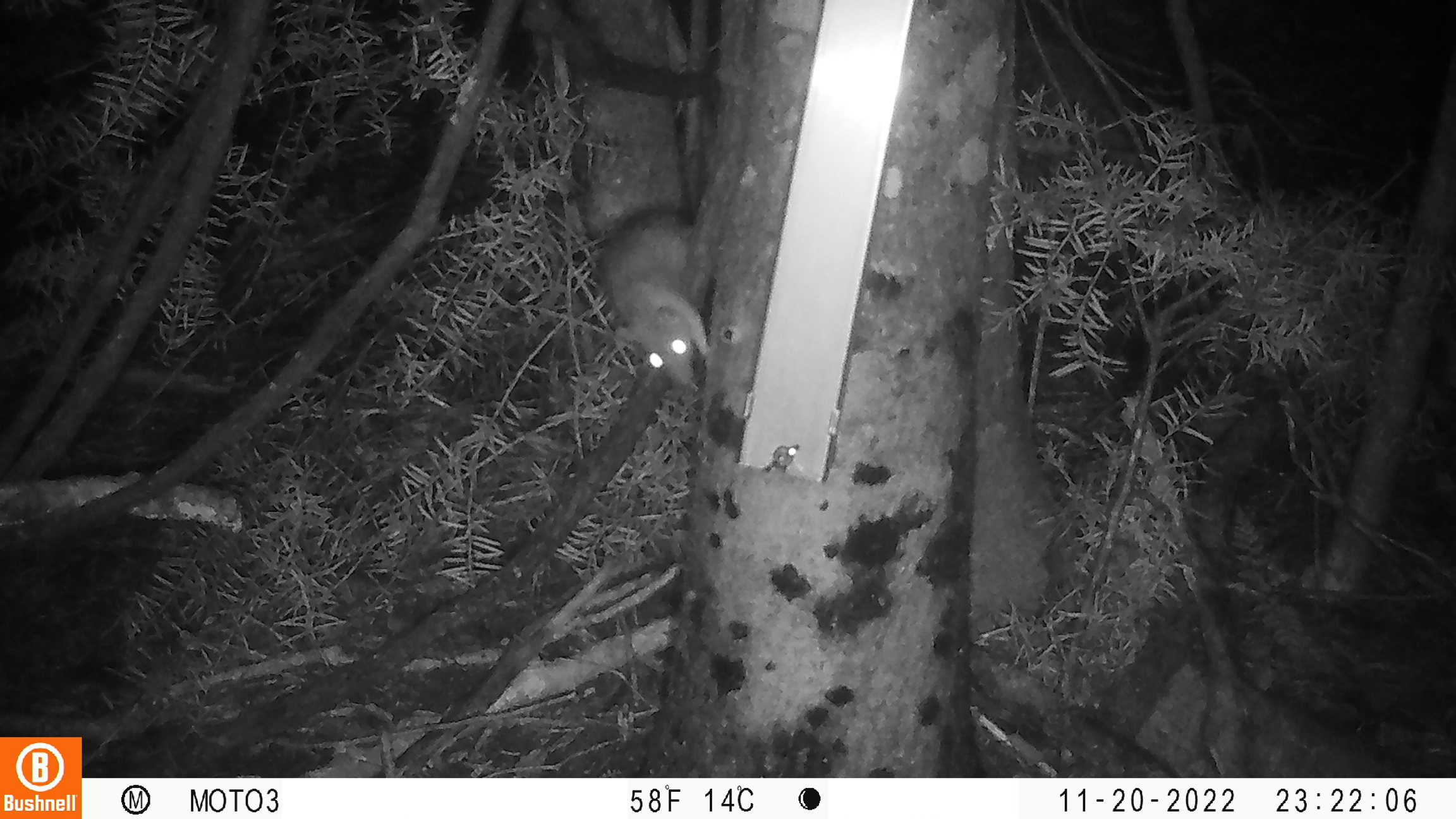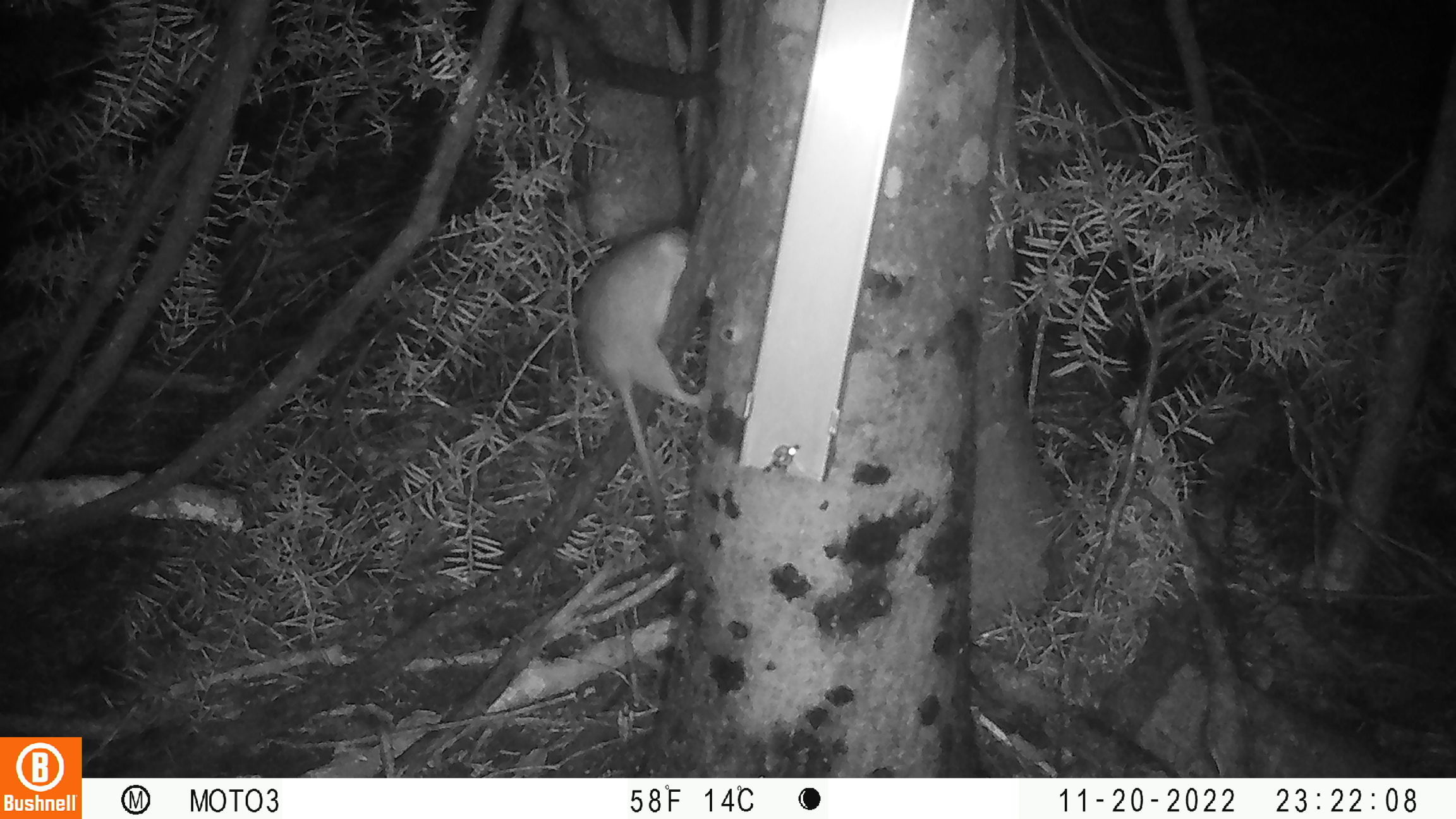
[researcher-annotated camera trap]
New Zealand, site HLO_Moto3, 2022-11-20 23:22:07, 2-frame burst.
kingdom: Animalia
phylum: Chordata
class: Mammalia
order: Rodentia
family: Muridae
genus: Rattus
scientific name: Rattus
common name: rat